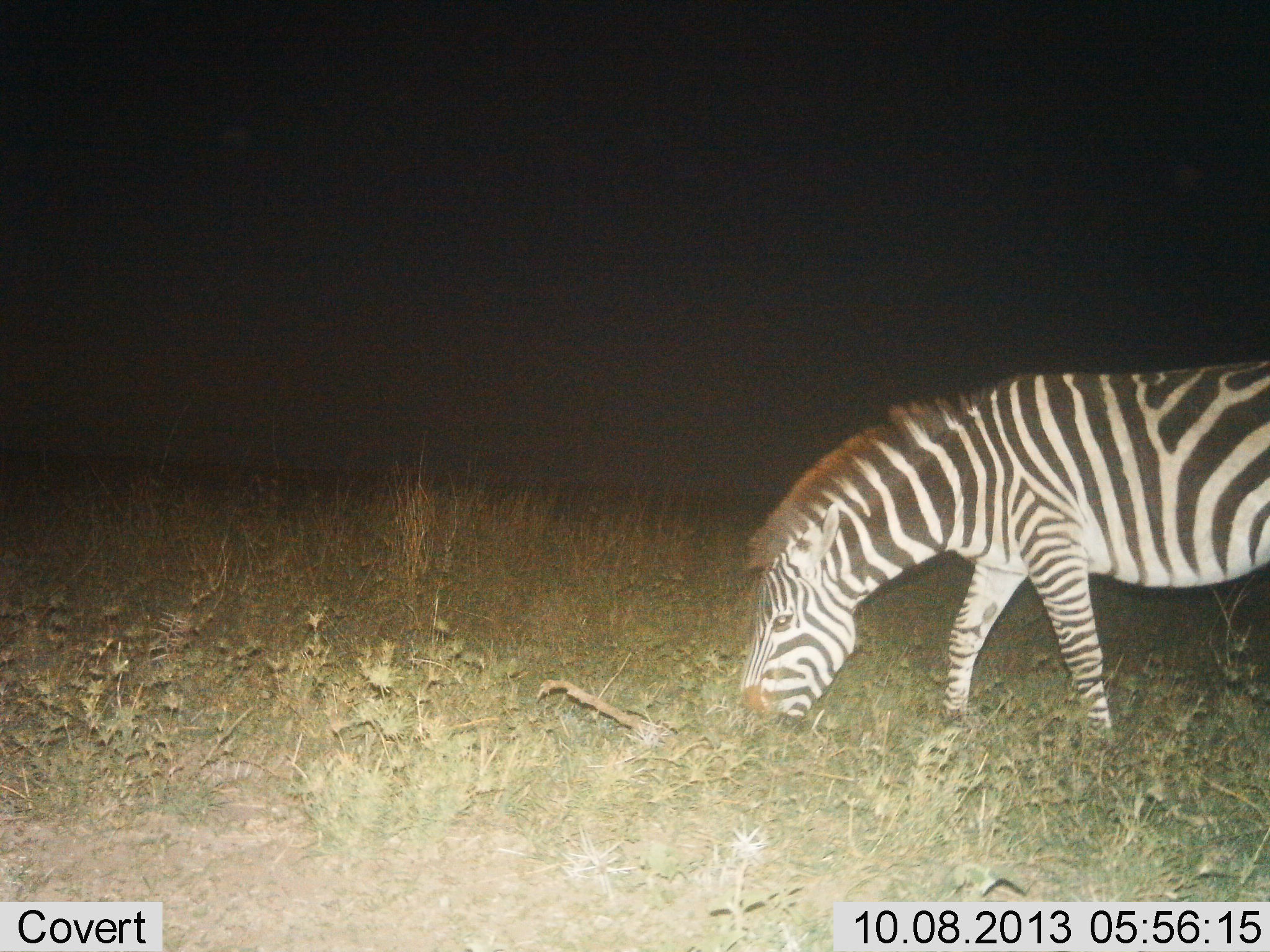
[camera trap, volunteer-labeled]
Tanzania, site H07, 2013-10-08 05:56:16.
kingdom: Animalia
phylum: Chordata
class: Mammalia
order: Perissodactyla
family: Equidae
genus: Equus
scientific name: Equus quagga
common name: plains zebra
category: zebra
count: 1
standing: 6%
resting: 0%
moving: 0%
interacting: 0%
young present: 0%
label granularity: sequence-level